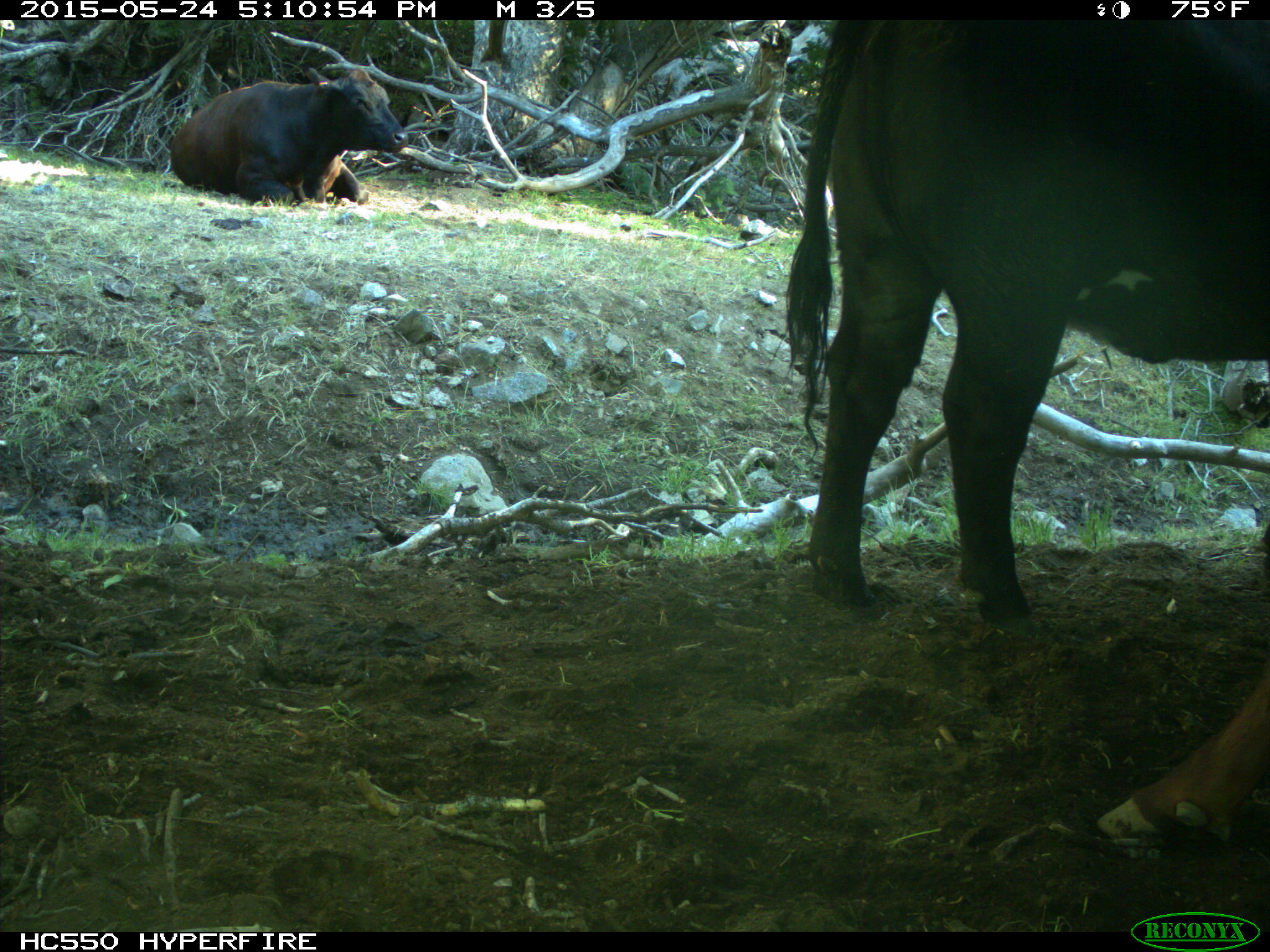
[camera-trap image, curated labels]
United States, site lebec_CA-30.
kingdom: Animalia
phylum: Chordata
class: Mammalia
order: Artiodactyla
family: Bovidae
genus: Bos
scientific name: Bos taurus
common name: domestic cow